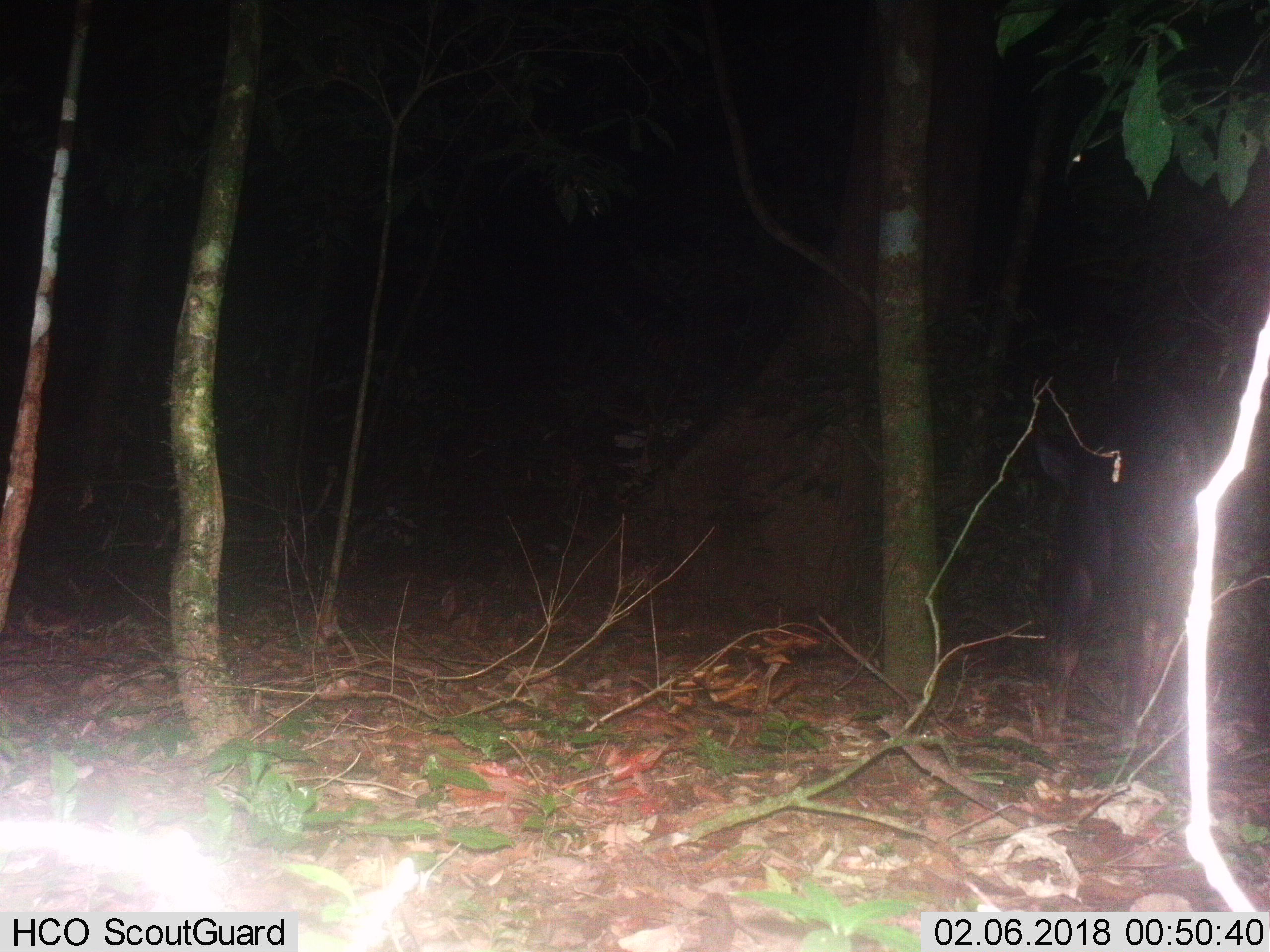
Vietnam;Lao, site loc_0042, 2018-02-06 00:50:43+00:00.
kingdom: Animalia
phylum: Chordata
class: Mammalia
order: Artiodactyla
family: Bovidae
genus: Capricornis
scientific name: Capricornis sumatraensis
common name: chinese serow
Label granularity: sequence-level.